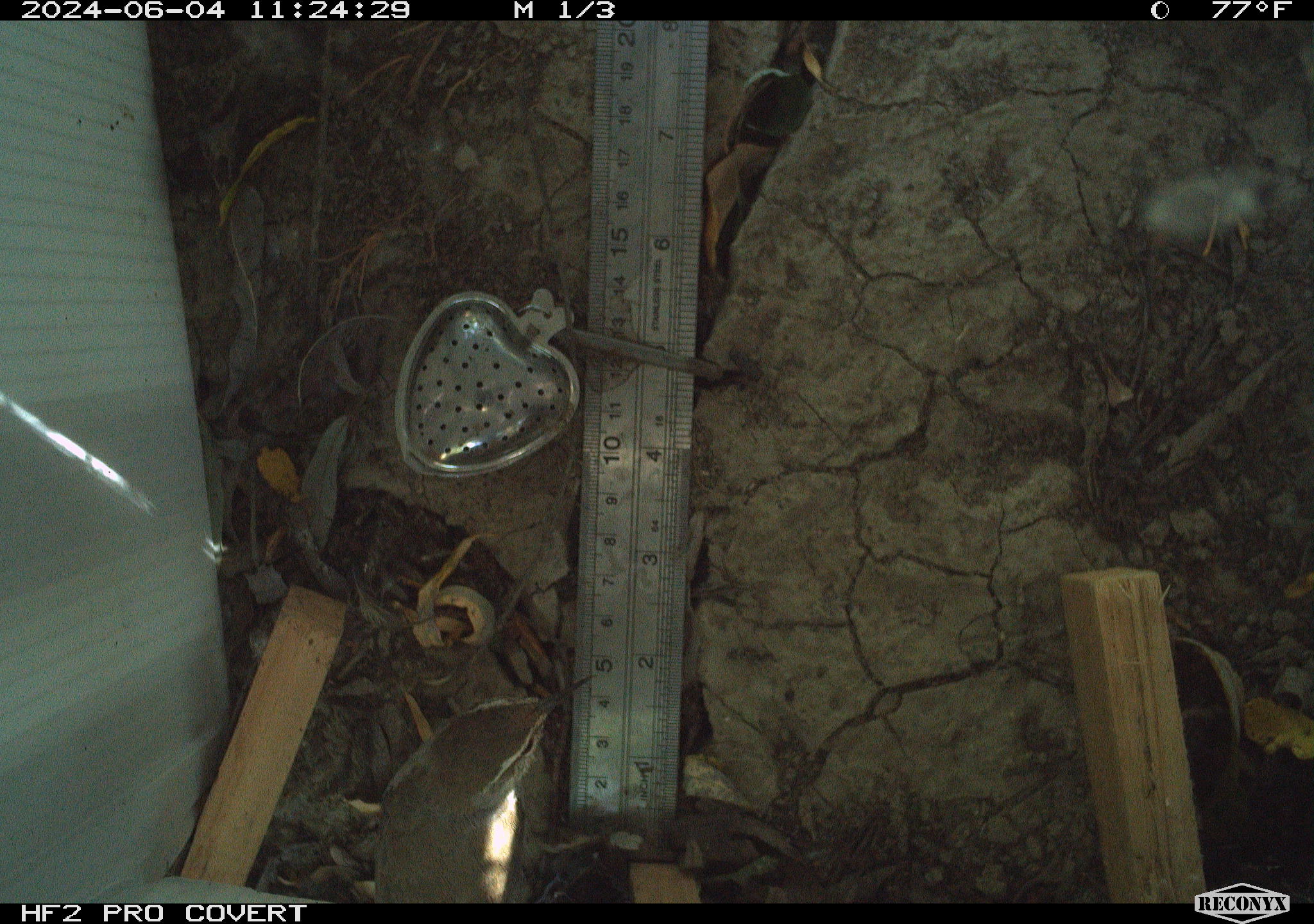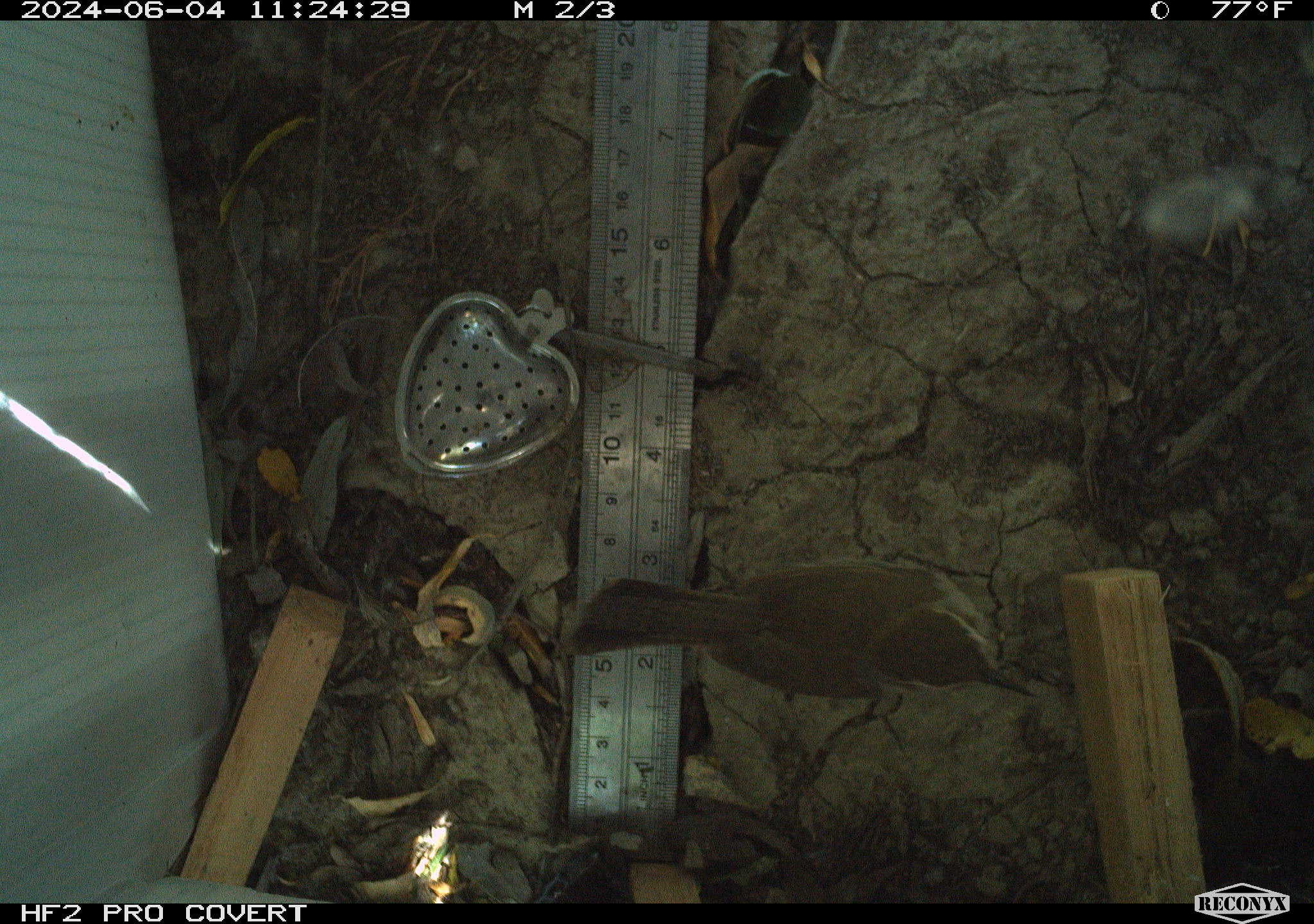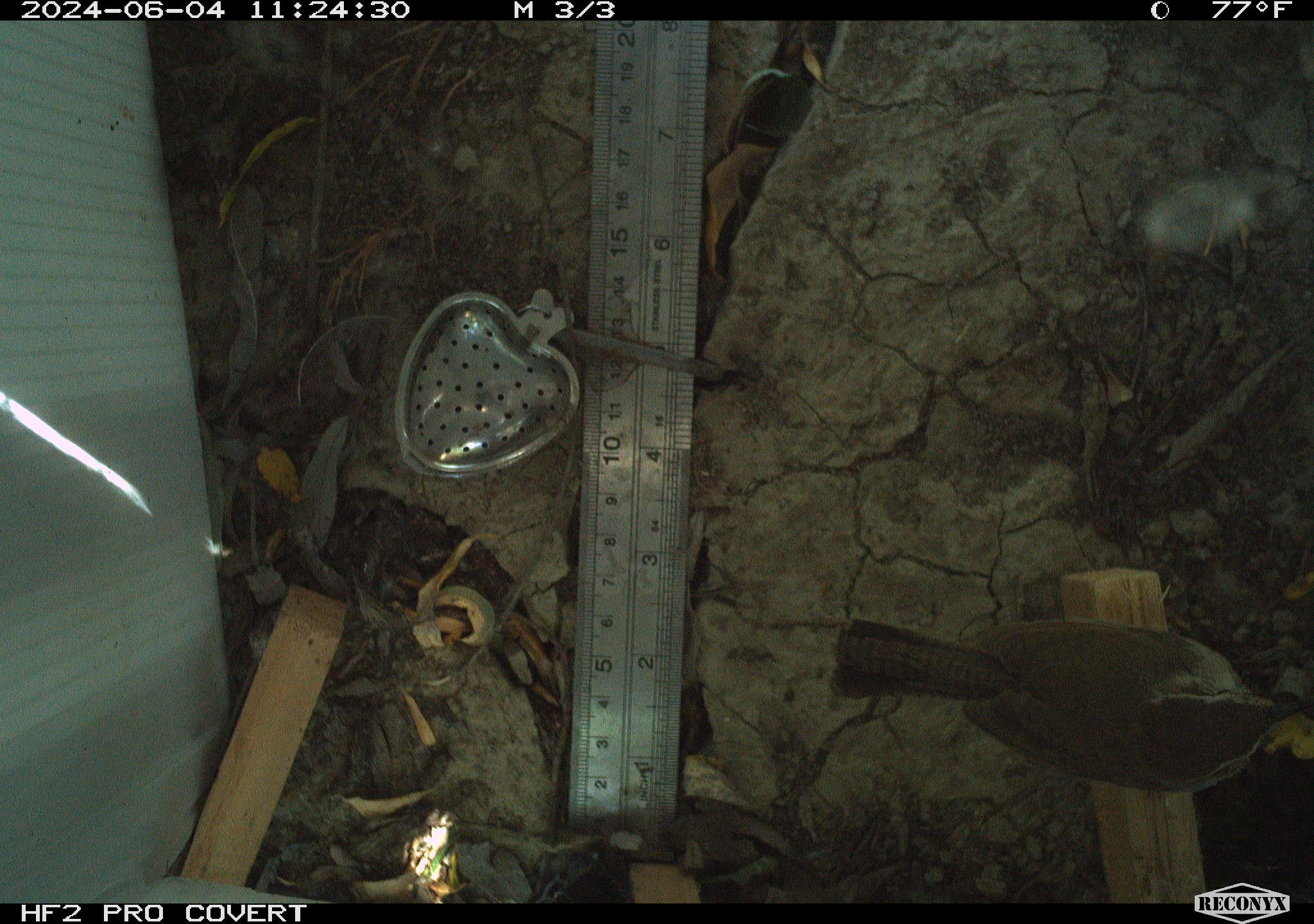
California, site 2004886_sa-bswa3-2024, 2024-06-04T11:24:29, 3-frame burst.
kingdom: Animalia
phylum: Chordata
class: Aves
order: Passeriformes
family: Troglodytidae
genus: Thryomanes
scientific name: Thryomanes bewickii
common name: bewick's wren